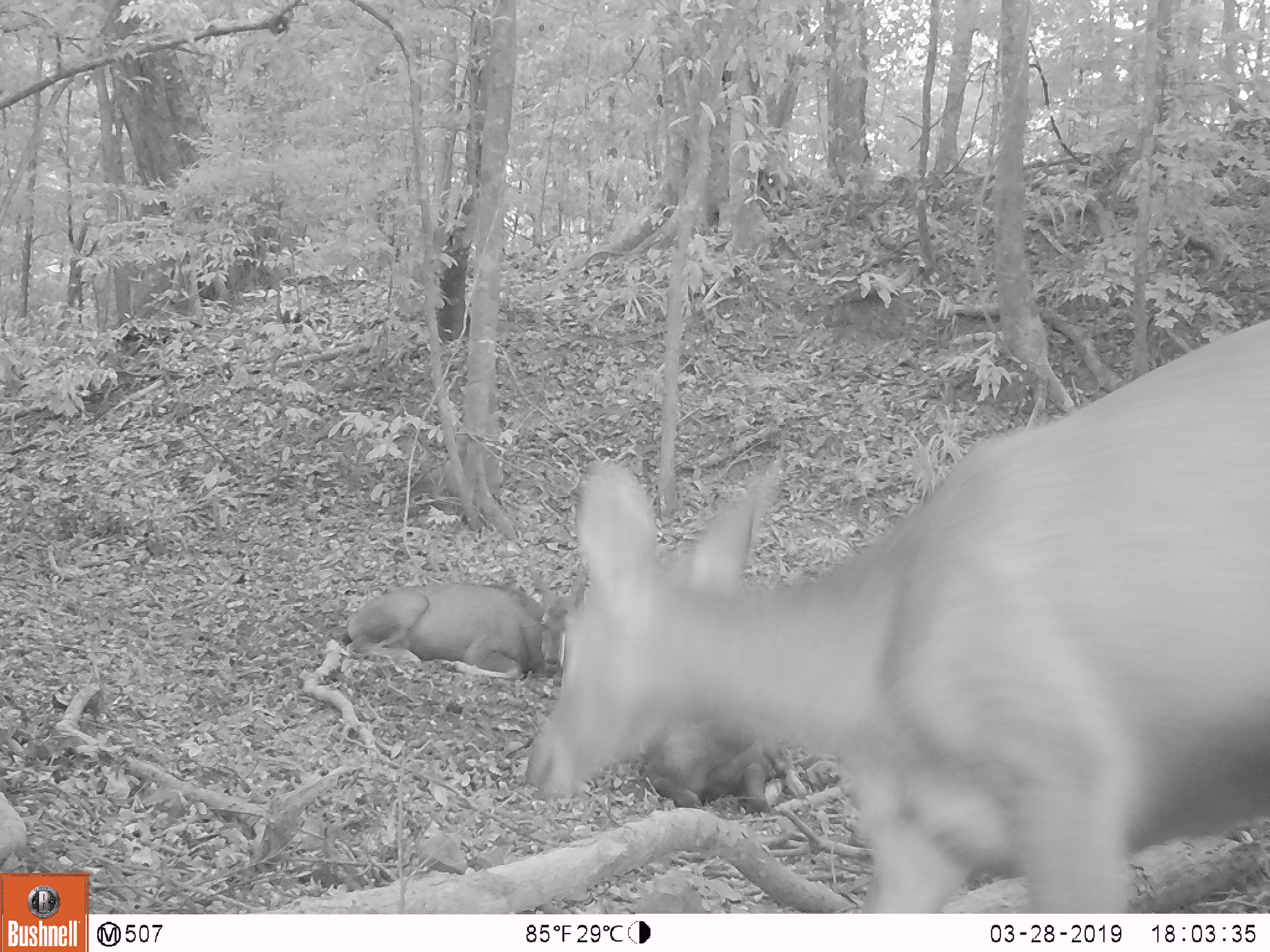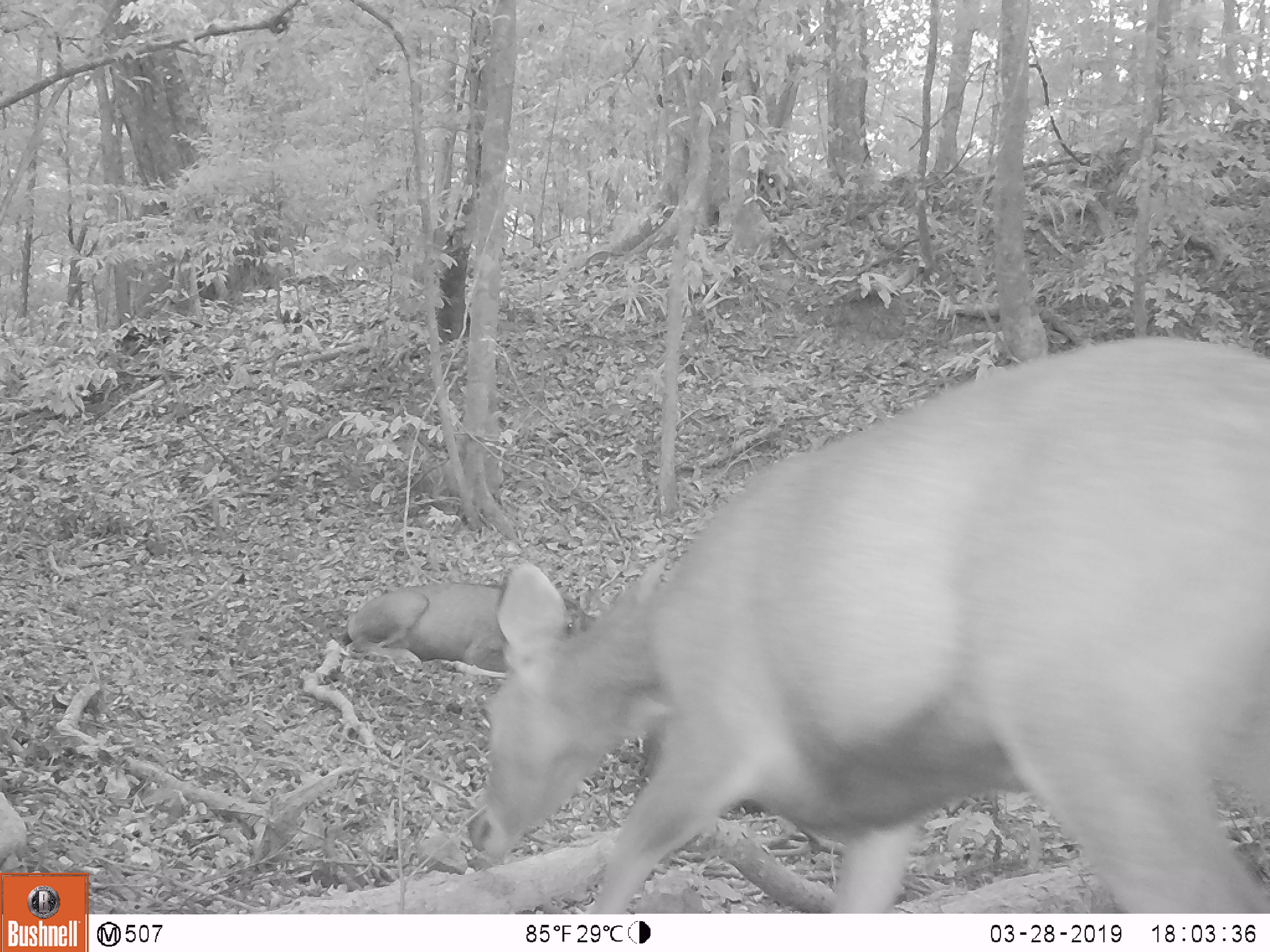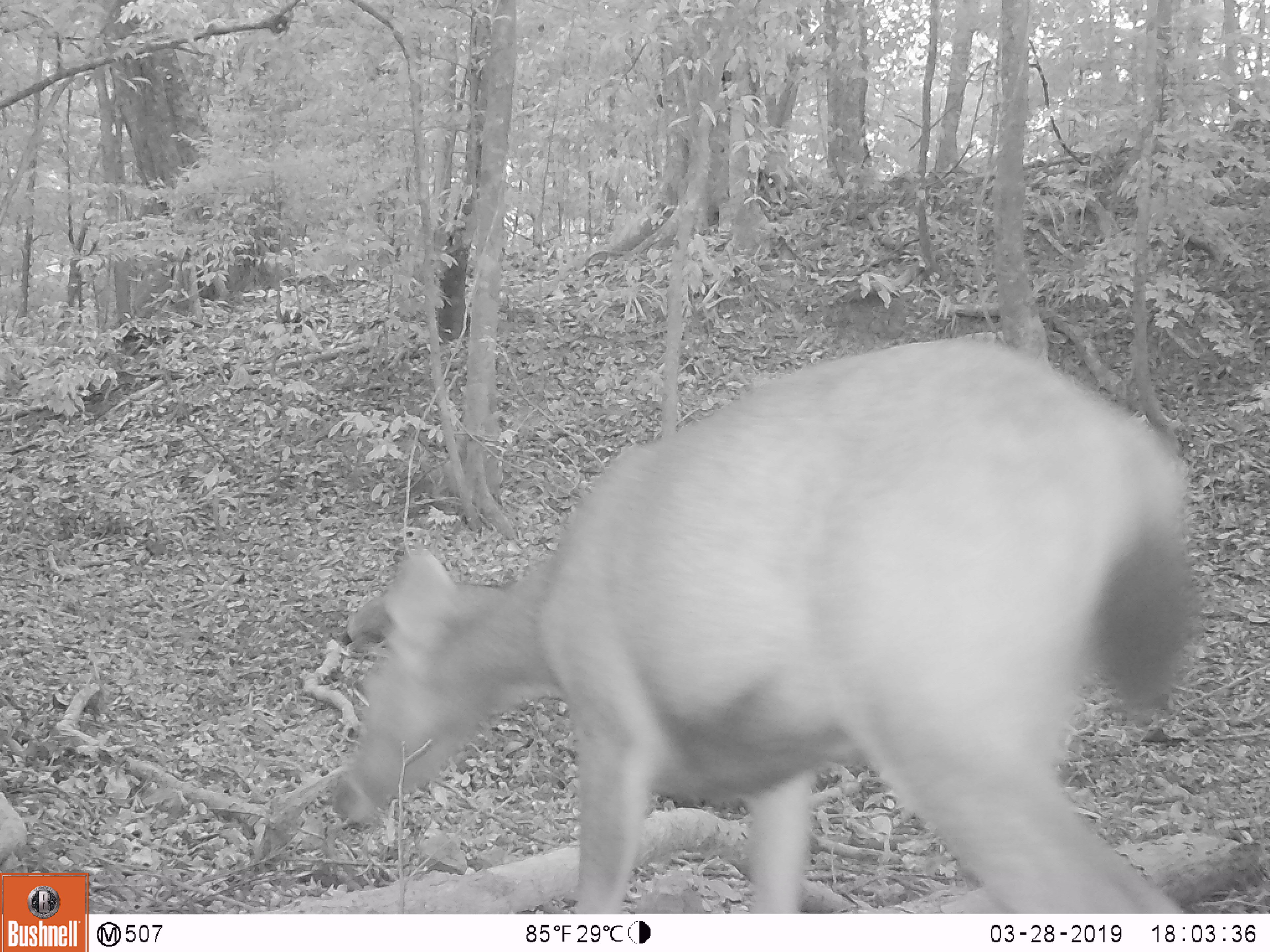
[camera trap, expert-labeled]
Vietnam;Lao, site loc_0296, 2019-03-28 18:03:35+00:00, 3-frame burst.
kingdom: Animalia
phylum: Chordata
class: Mammalia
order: Artiodactyla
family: Cervidae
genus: Rusa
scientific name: Rusa unicolor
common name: sambar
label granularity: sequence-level